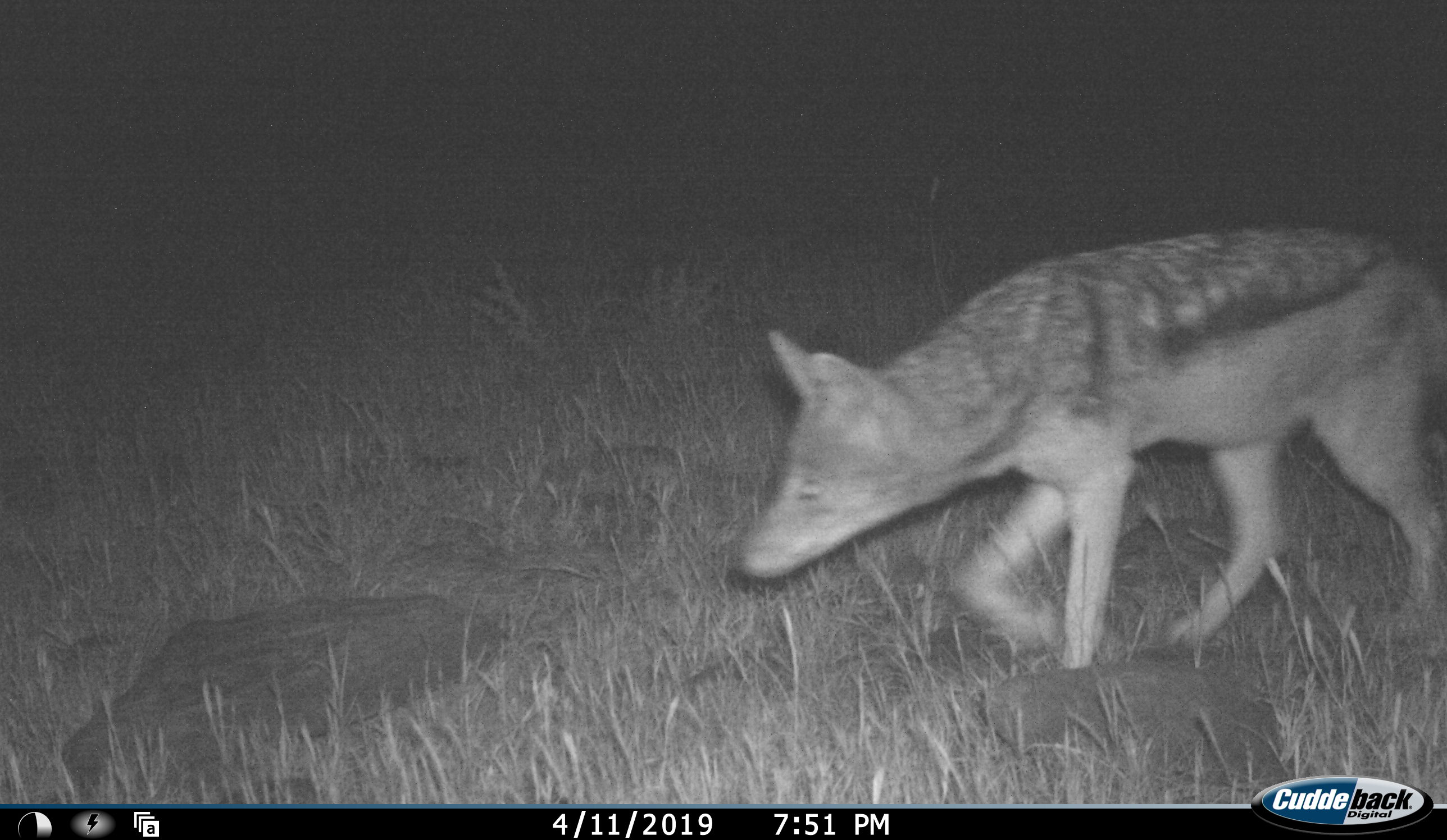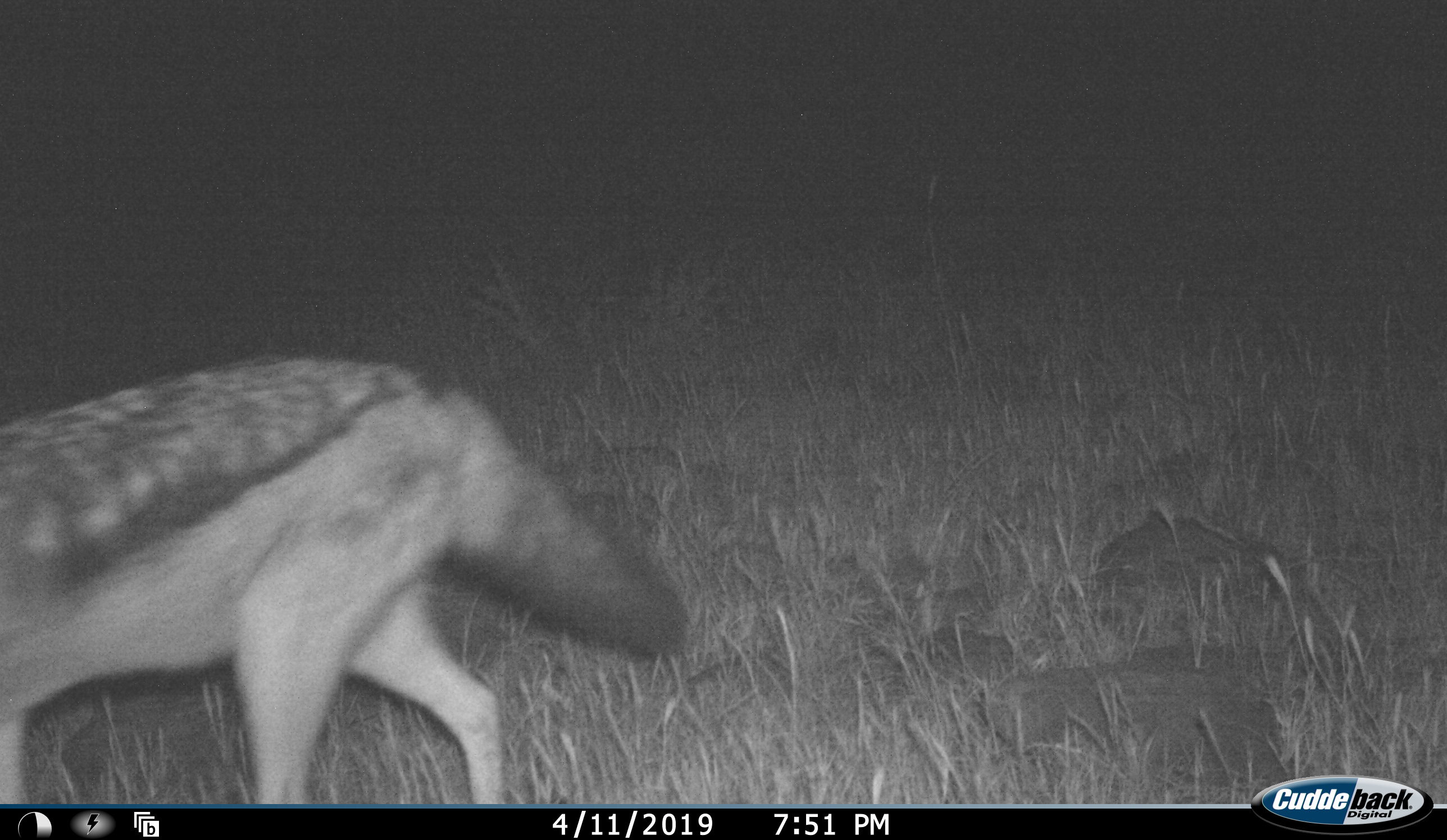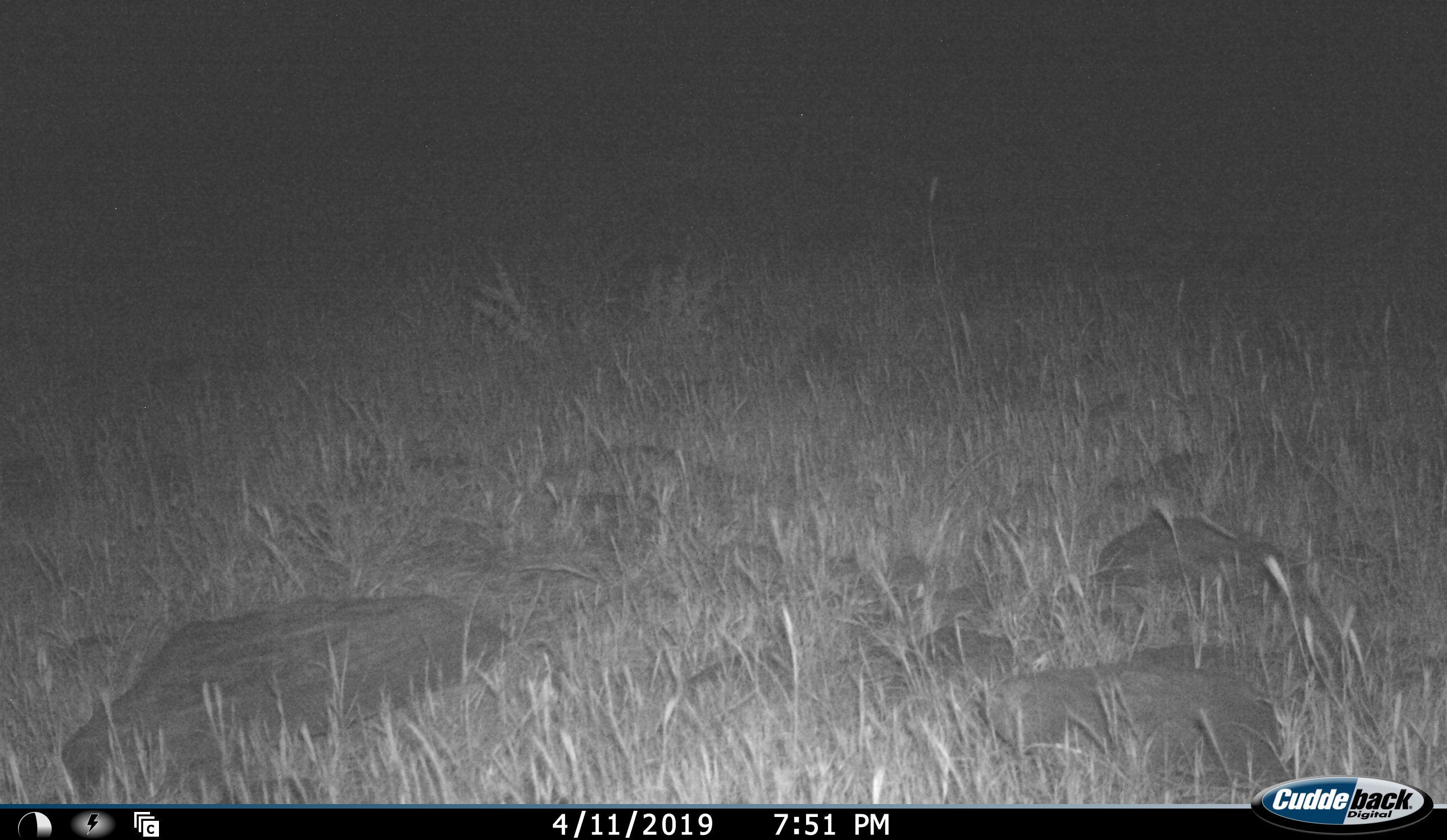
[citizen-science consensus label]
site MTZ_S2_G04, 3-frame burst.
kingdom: Animalia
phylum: Chordata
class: Mammalia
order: Carnivora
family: Canidae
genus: Lupulella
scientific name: Lupulella mesomelas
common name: black-backed jackal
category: jackalblackbacked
Jackalblackbacked (black-backed jackal) (Lupulella mesomelas), count 1. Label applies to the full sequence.